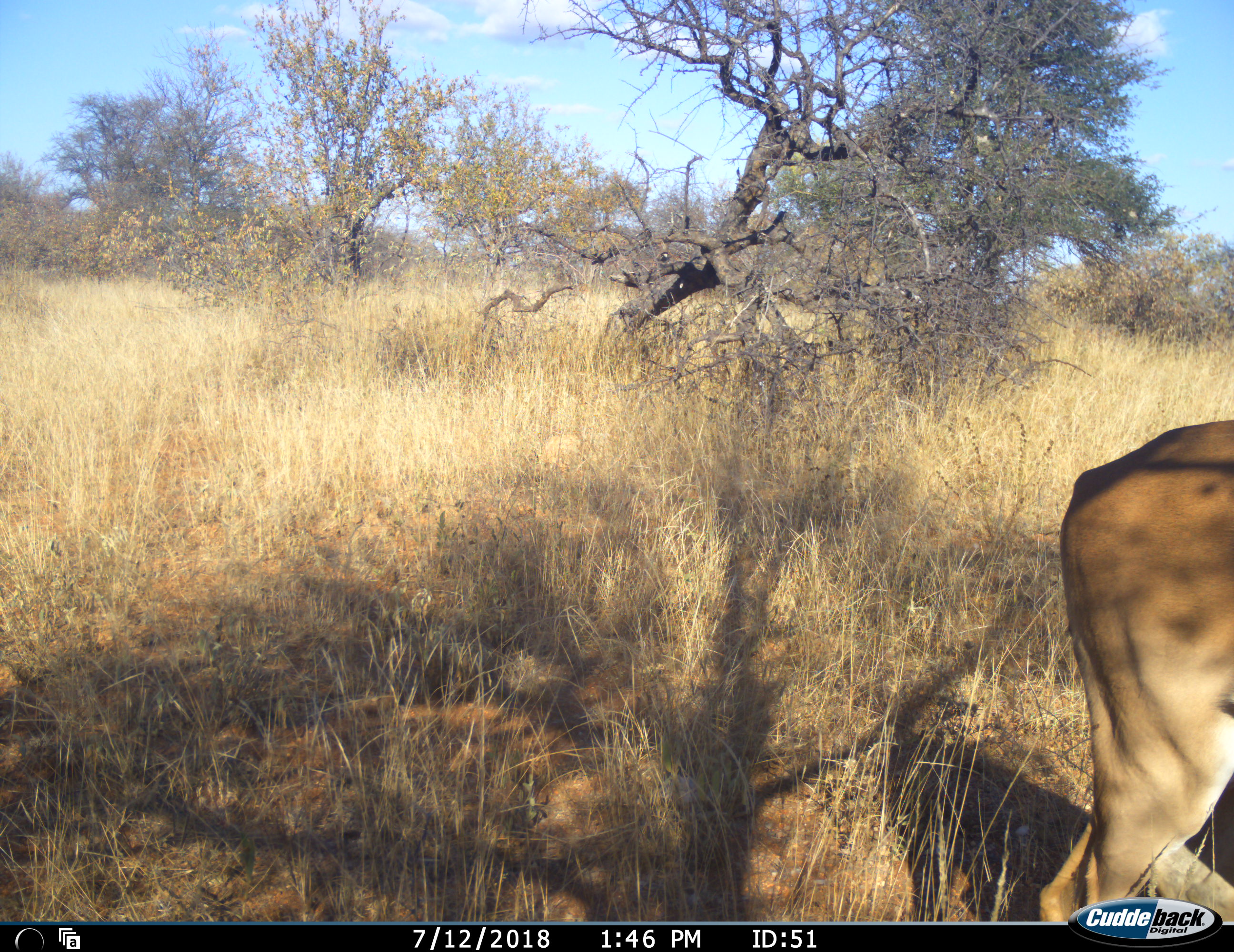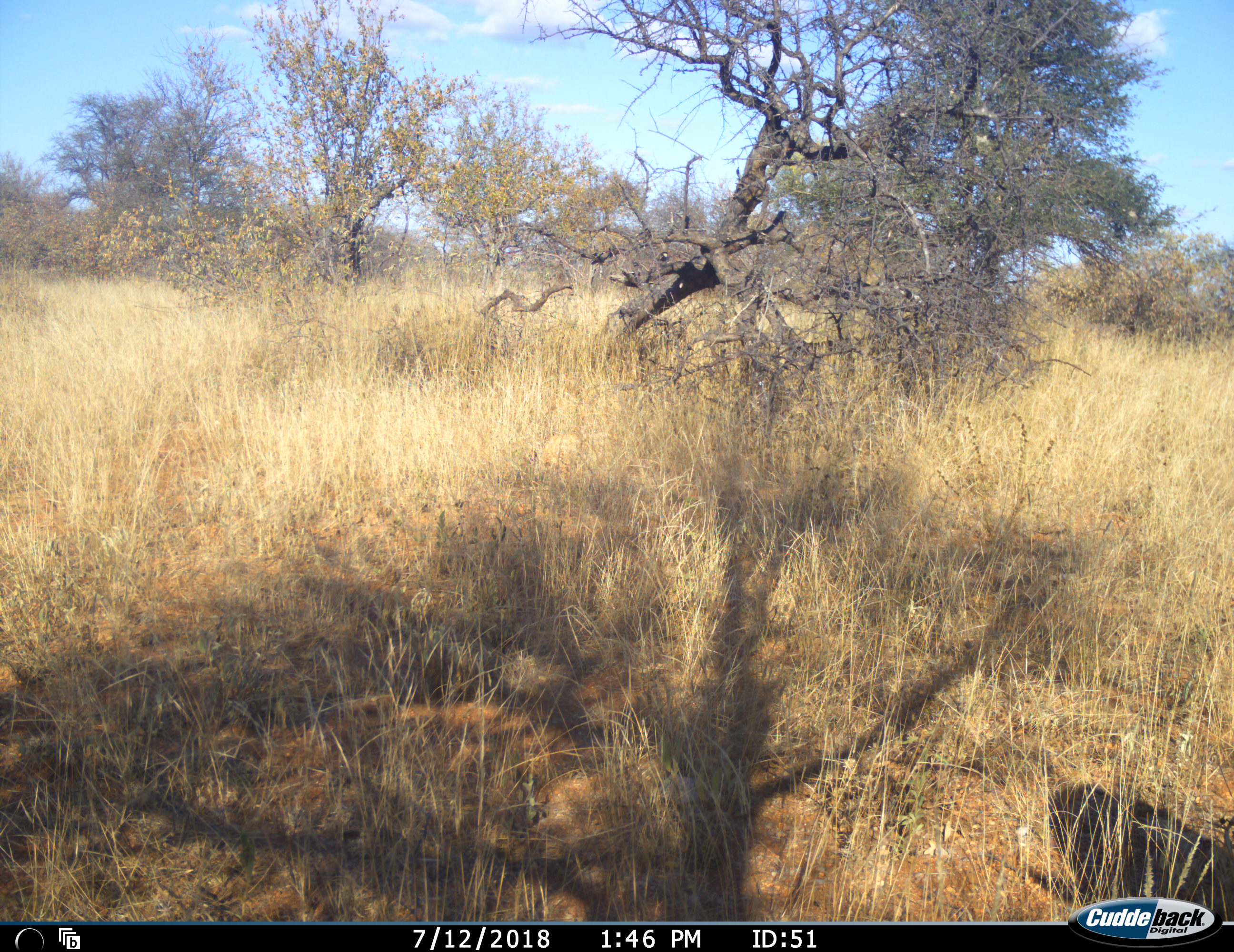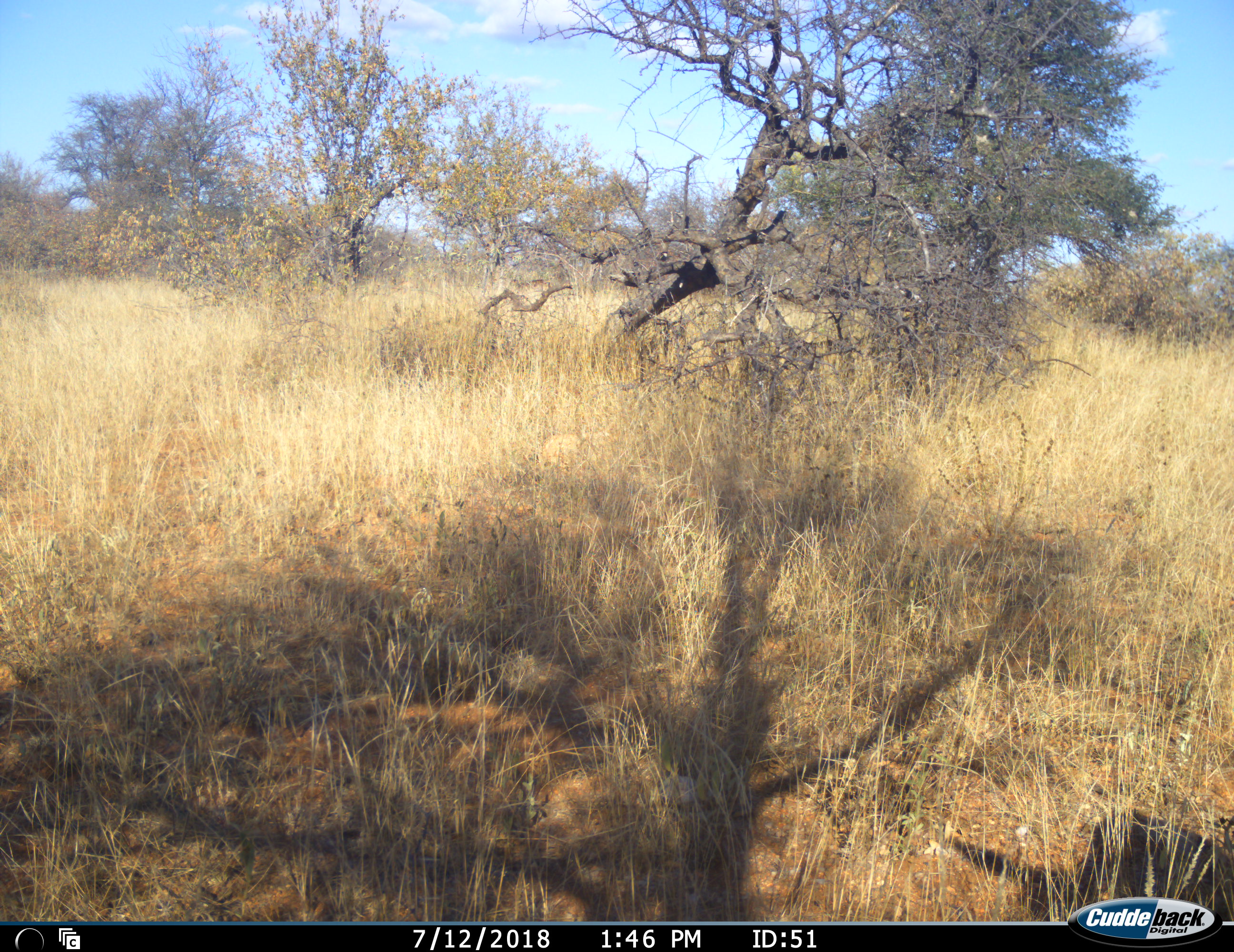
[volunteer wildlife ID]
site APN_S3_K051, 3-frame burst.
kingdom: Animalia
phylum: Chordata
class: Mammalia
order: Artiodactyla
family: Bovidae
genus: Aepyceros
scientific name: Aepyceros melampus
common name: impala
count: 1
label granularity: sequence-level